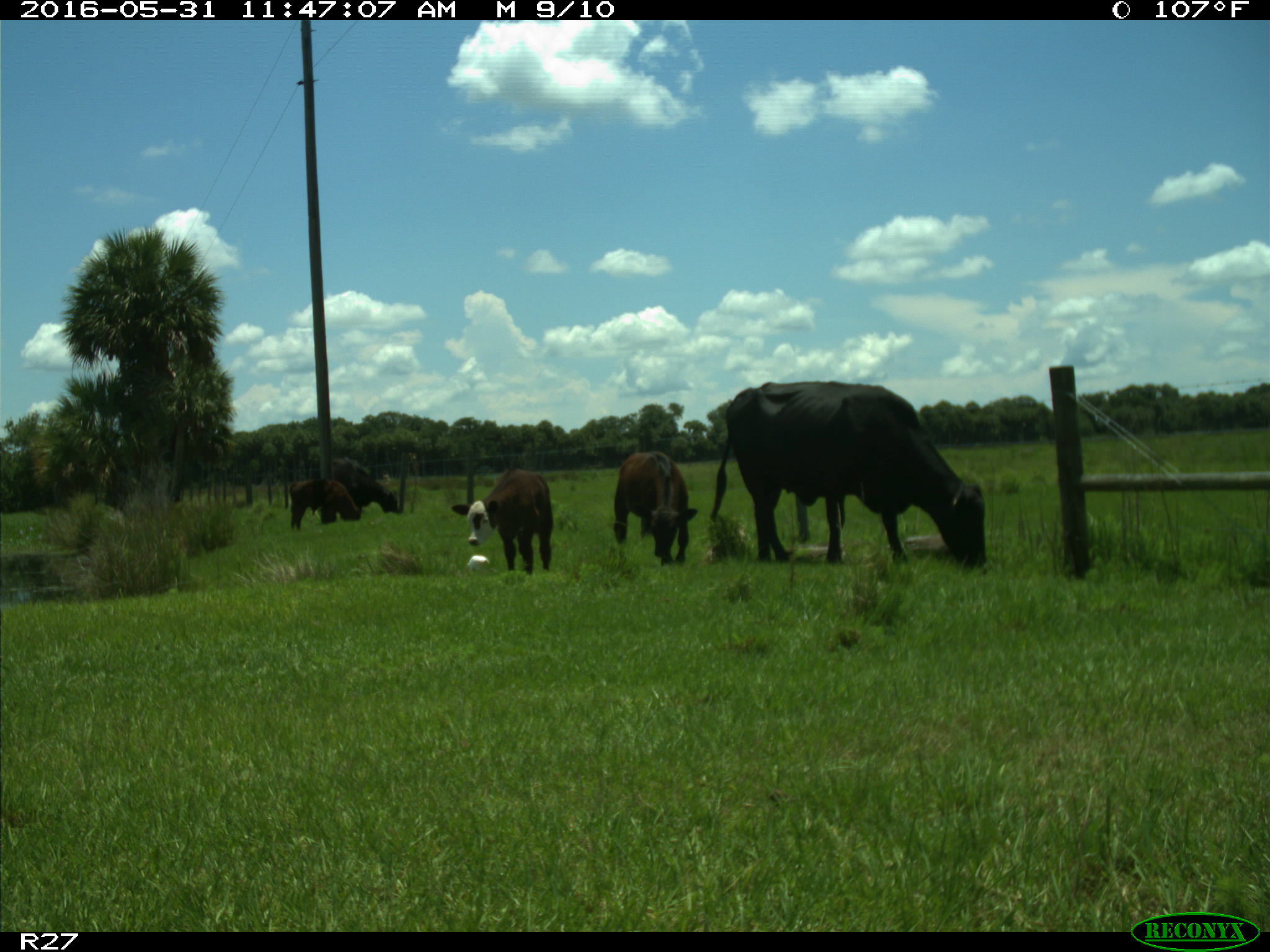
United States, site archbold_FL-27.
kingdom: Animalia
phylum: Chordata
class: Mammalia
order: Artiodactyla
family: Bovidae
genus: Bos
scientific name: Bos taurus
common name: domestic cow